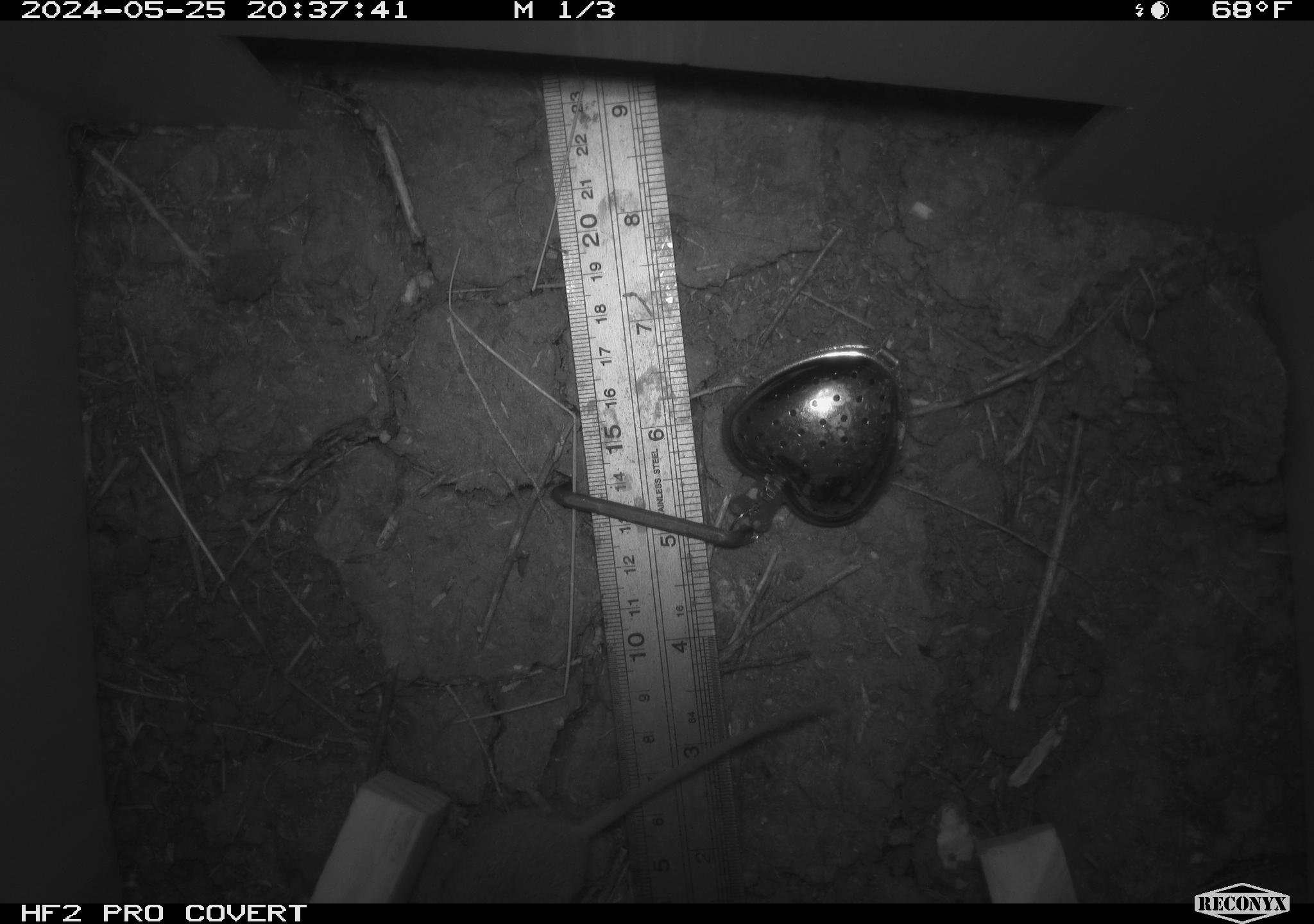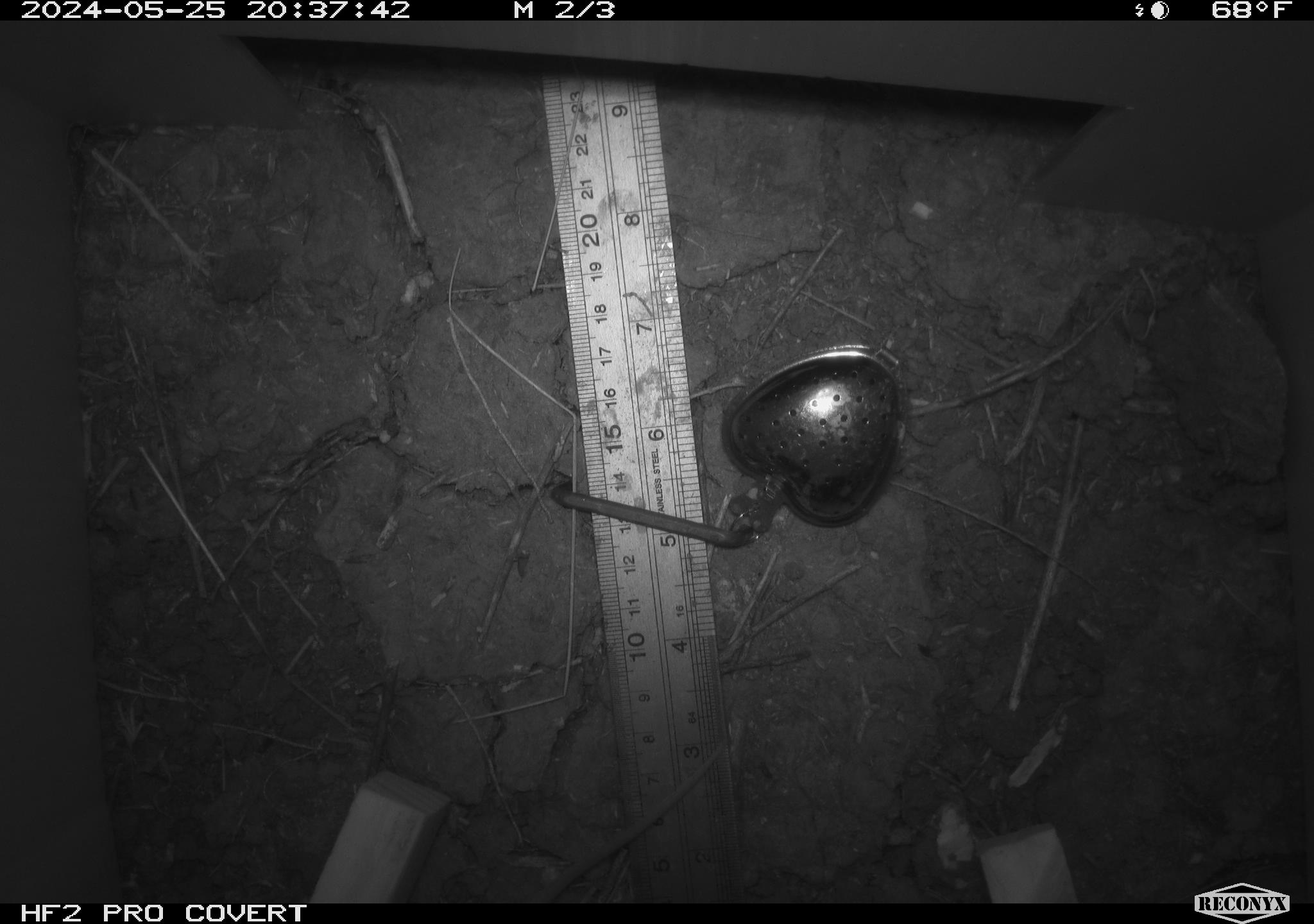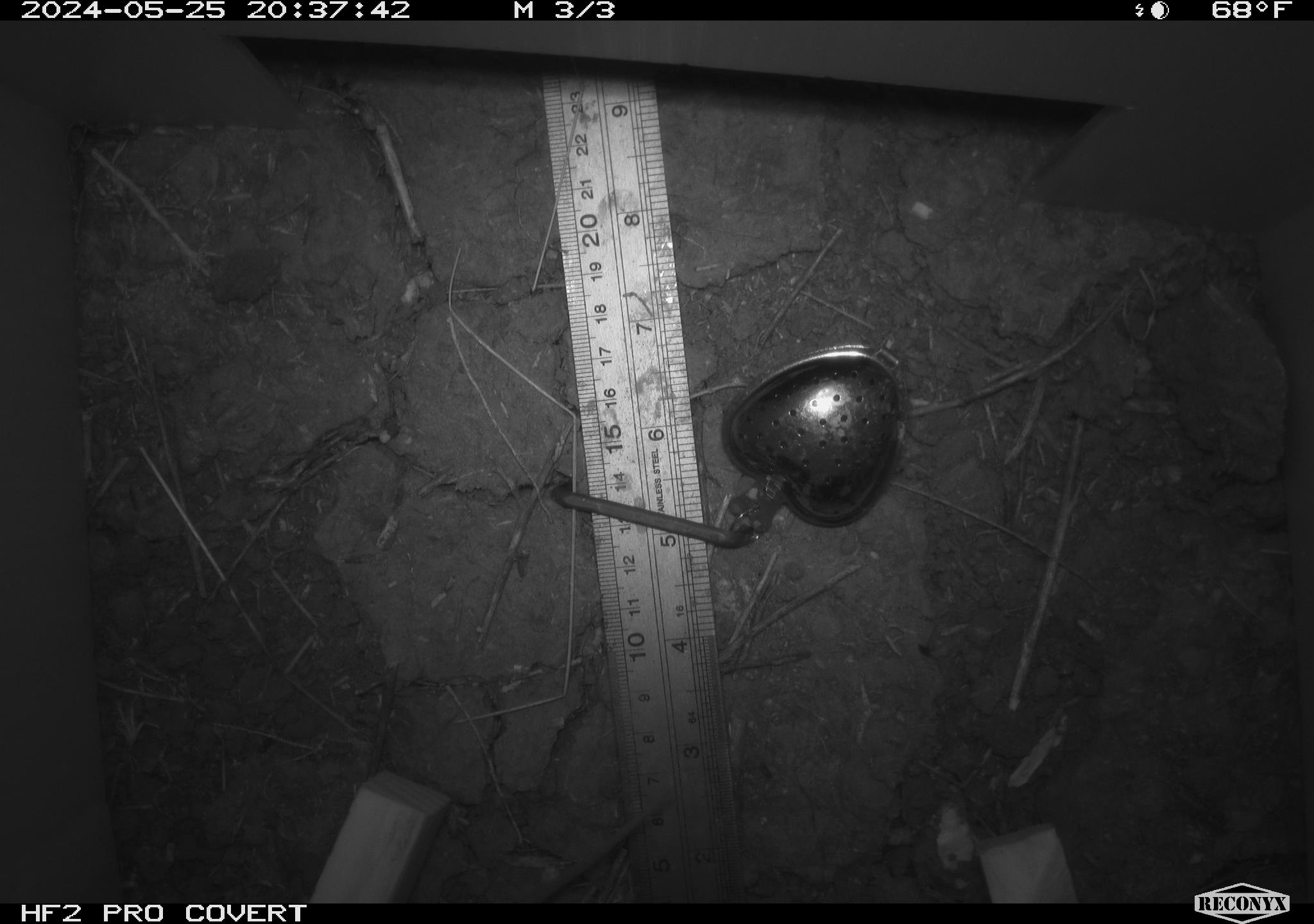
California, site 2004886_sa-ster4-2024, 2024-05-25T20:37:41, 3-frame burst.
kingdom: Animalia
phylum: Chordata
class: Mammalia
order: Rodentia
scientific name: Rodentia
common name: mouse species